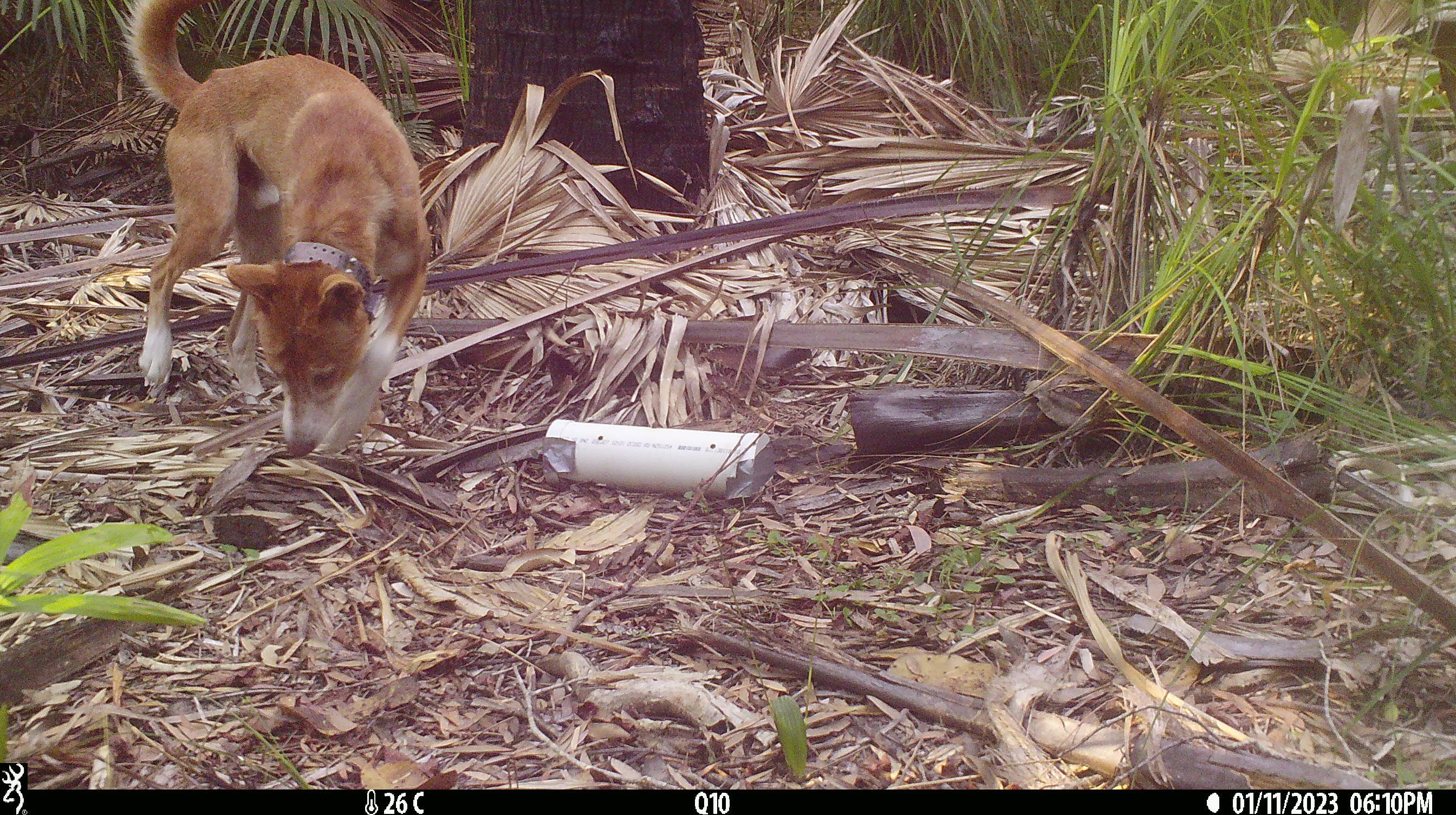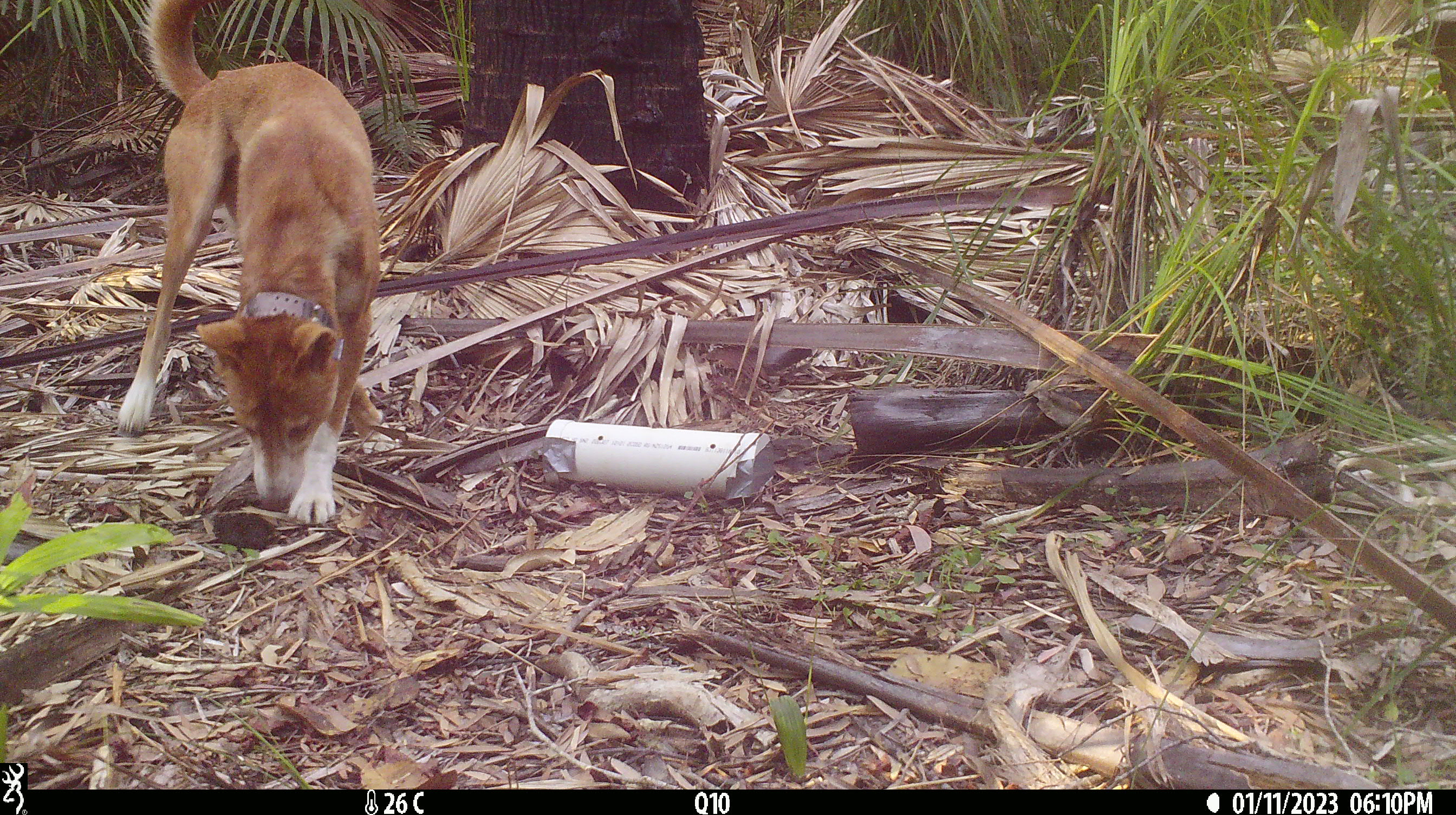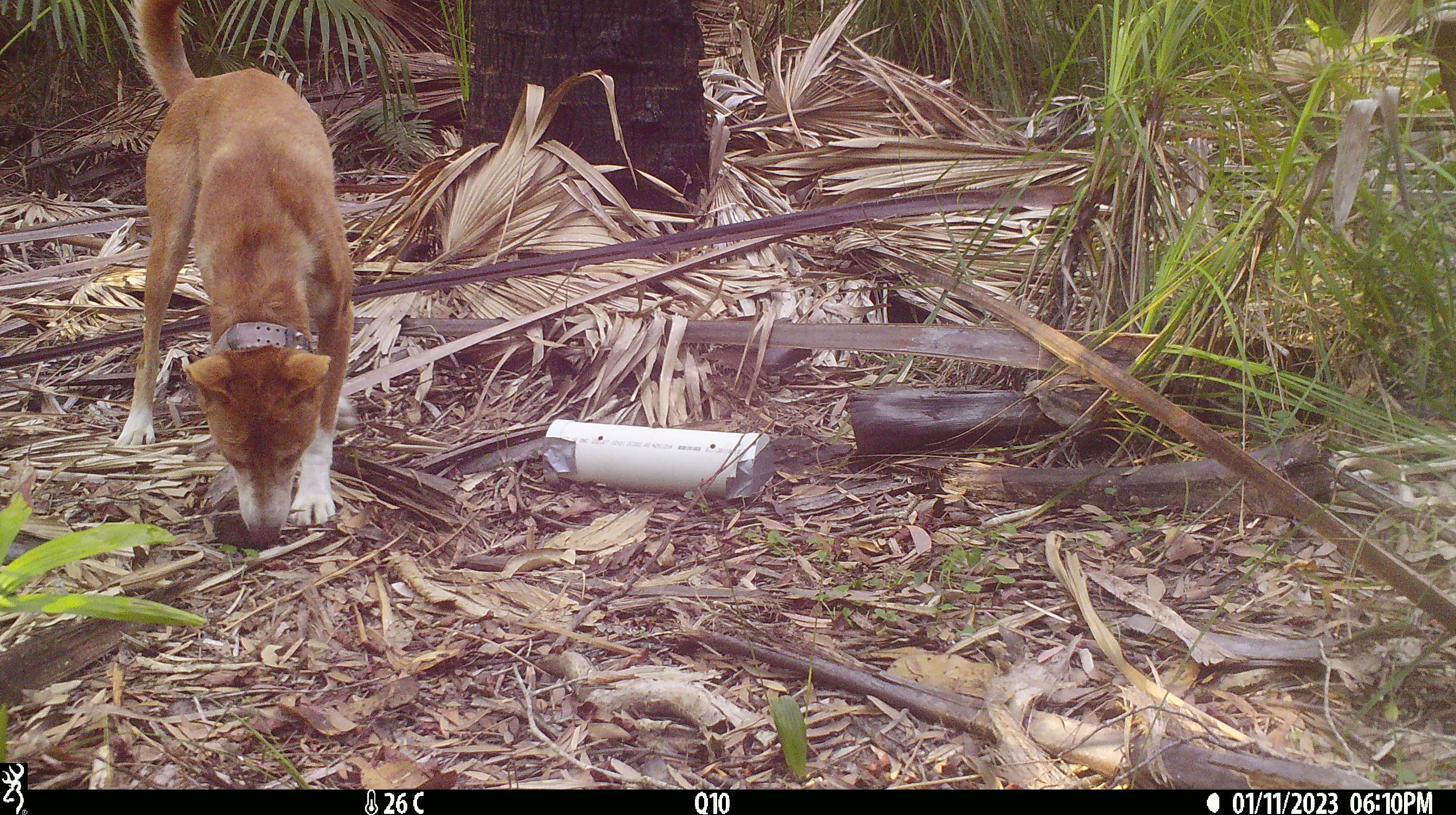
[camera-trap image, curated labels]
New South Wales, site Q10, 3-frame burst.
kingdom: Animalia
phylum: Chordata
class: Mammalia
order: Carnivora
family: Canidae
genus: Canis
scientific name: Canis familiaris dingo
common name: dingo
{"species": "dingo (Canis familiaris dingo)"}